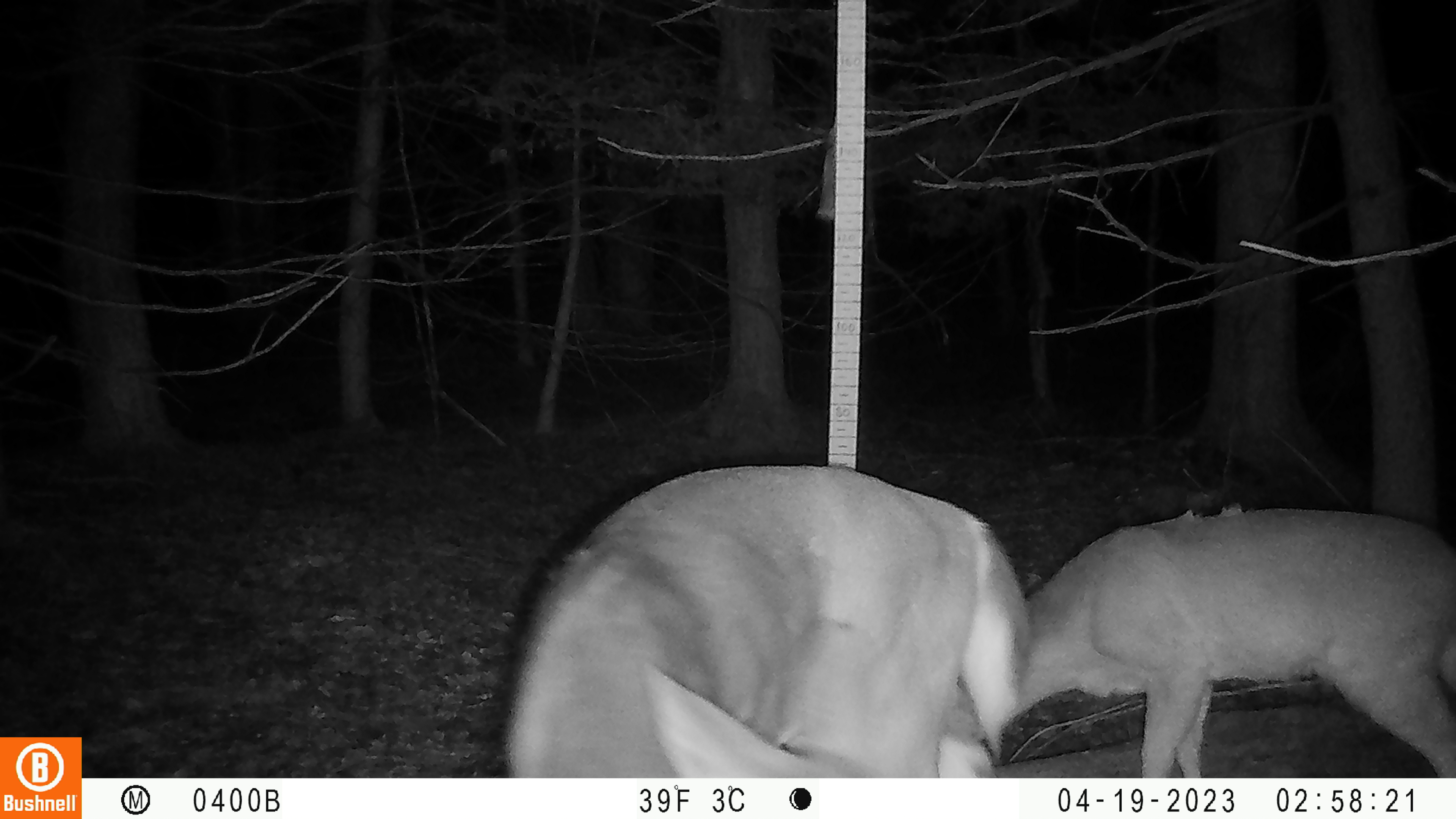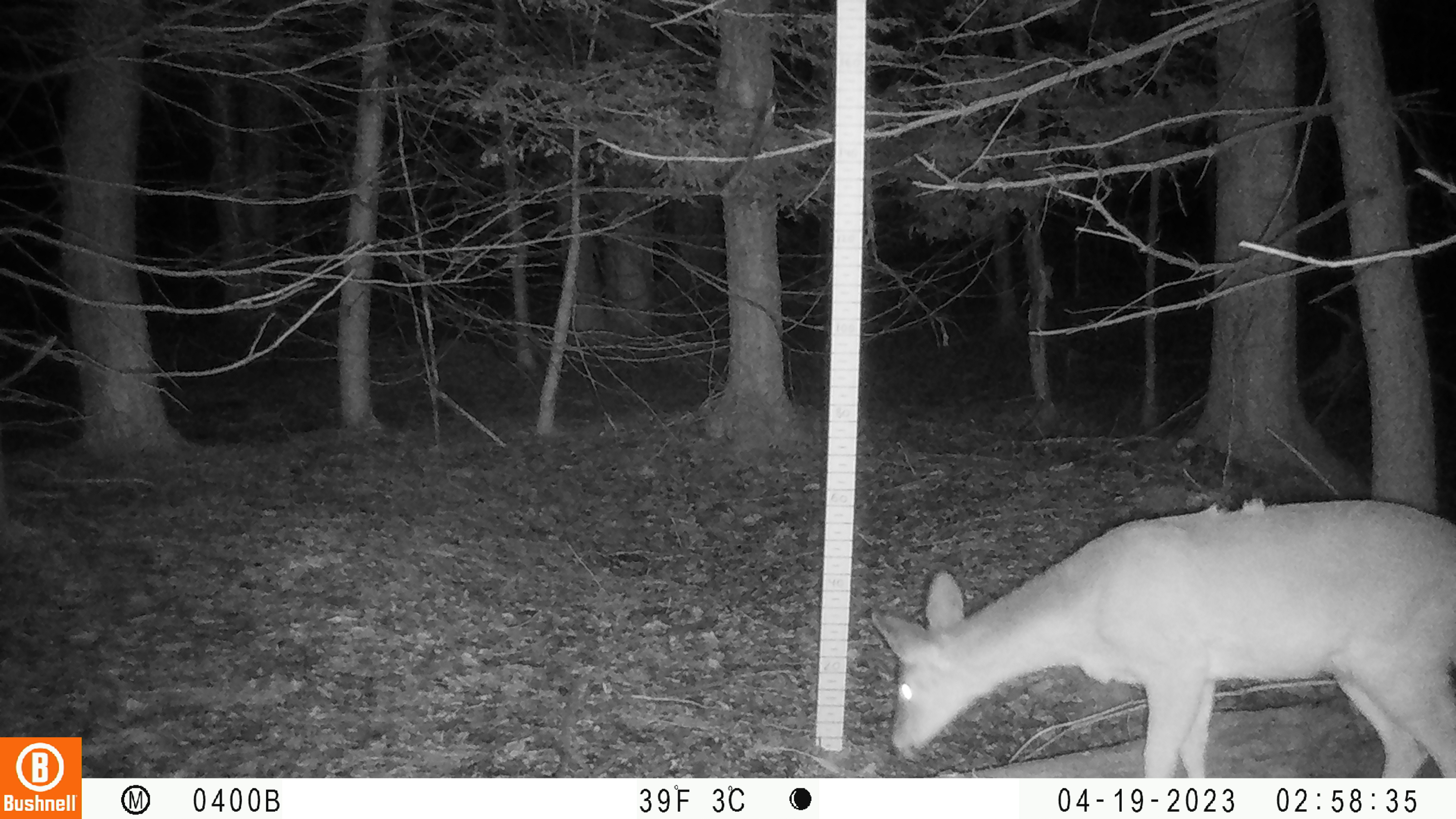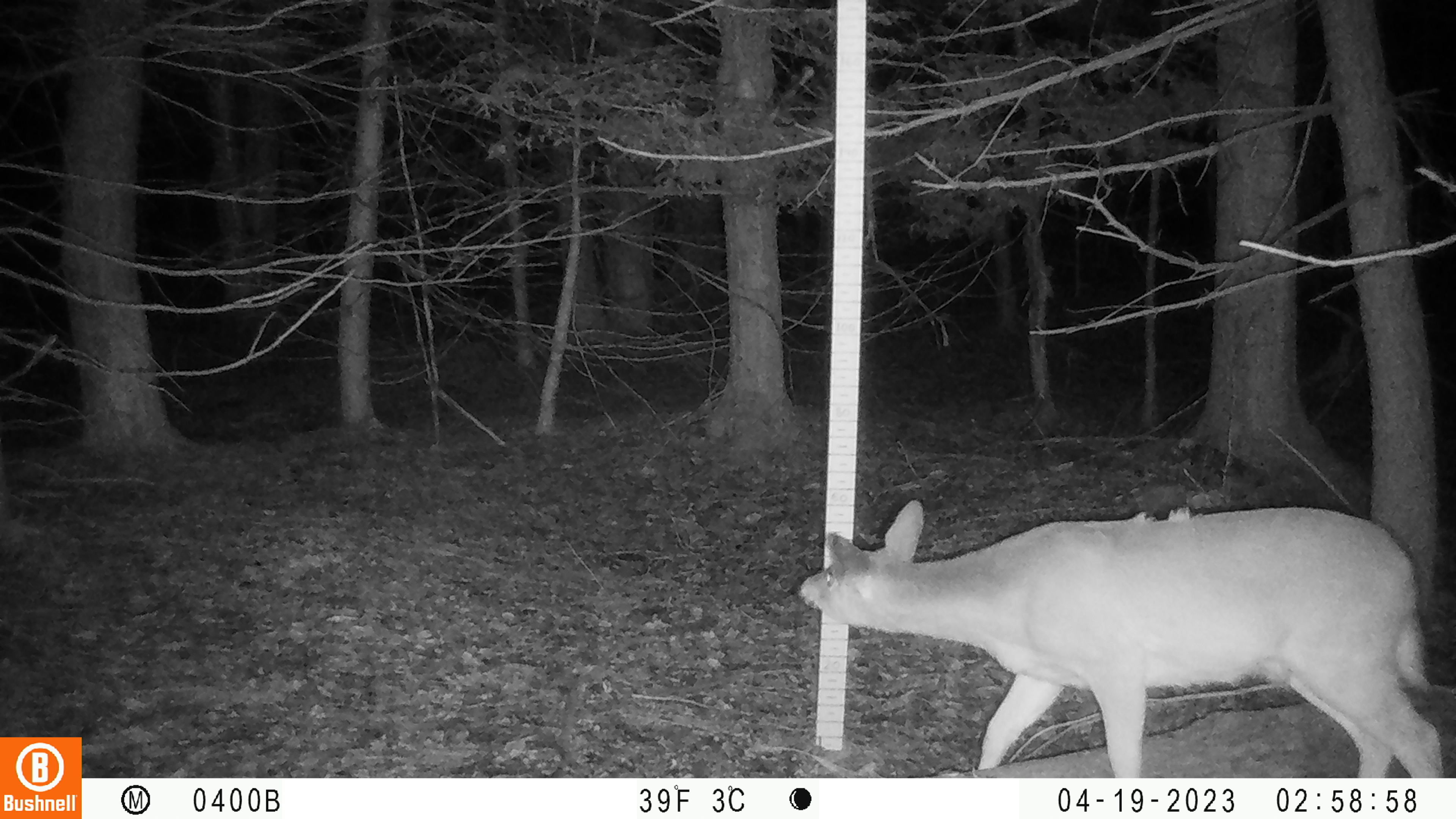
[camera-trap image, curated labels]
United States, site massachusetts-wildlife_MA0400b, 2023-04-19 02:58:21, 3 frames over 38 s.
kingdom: Animalia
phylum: Chordata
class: Mammalia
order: Artiodactyla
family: Cervidae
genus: Odocoileus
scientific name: Odocoileus virginianus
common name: white-tailed deer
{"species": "white-tailed deer (Odocoileus virginianus)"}